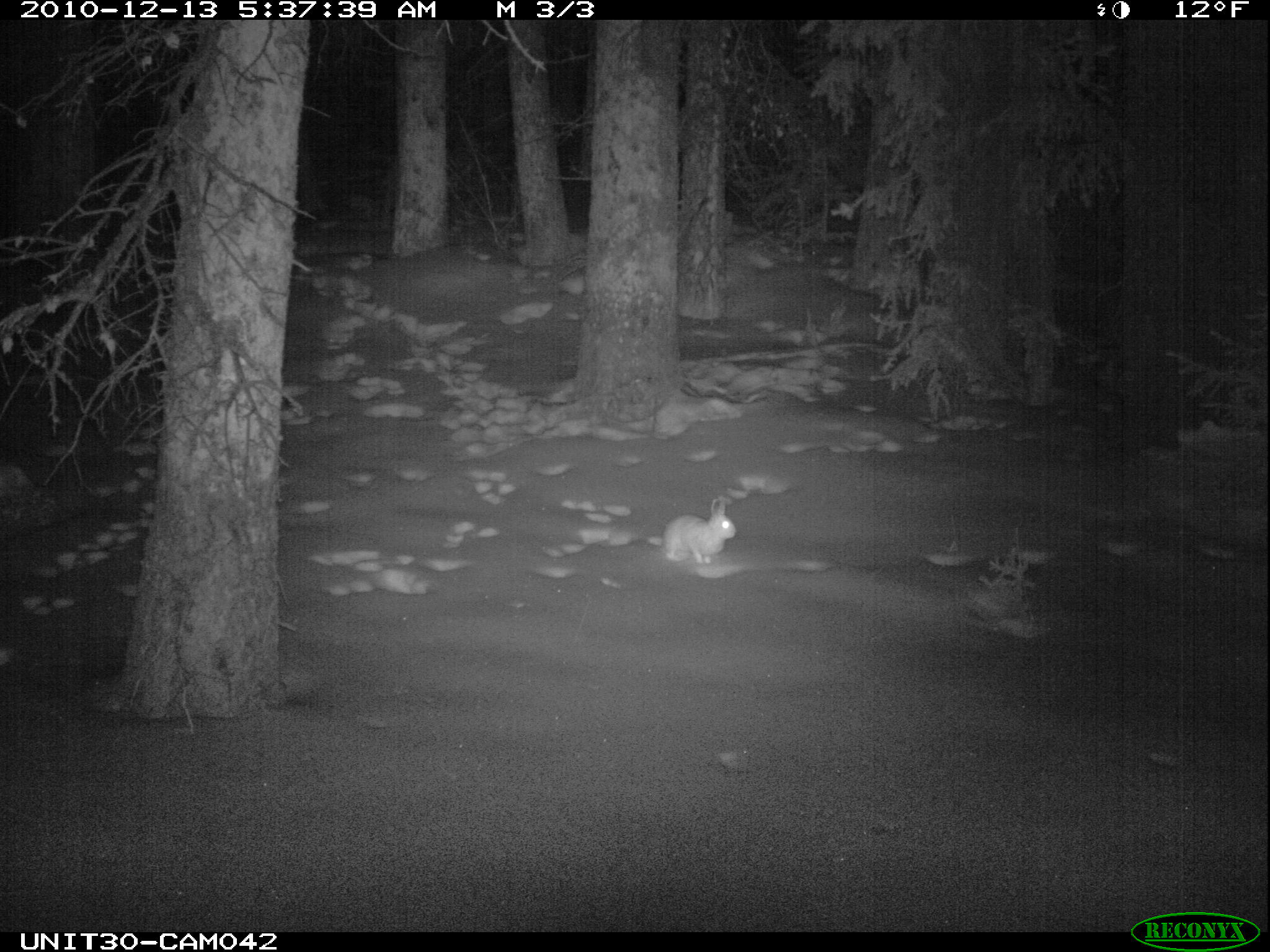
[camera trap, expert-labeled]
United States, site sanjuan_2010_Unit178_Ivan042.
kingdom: Animalia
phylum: Chordata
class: Mammalia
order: Lagomorpha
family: Leporidae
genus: Lepus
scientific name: Lepus americanus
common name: snowshoe hare